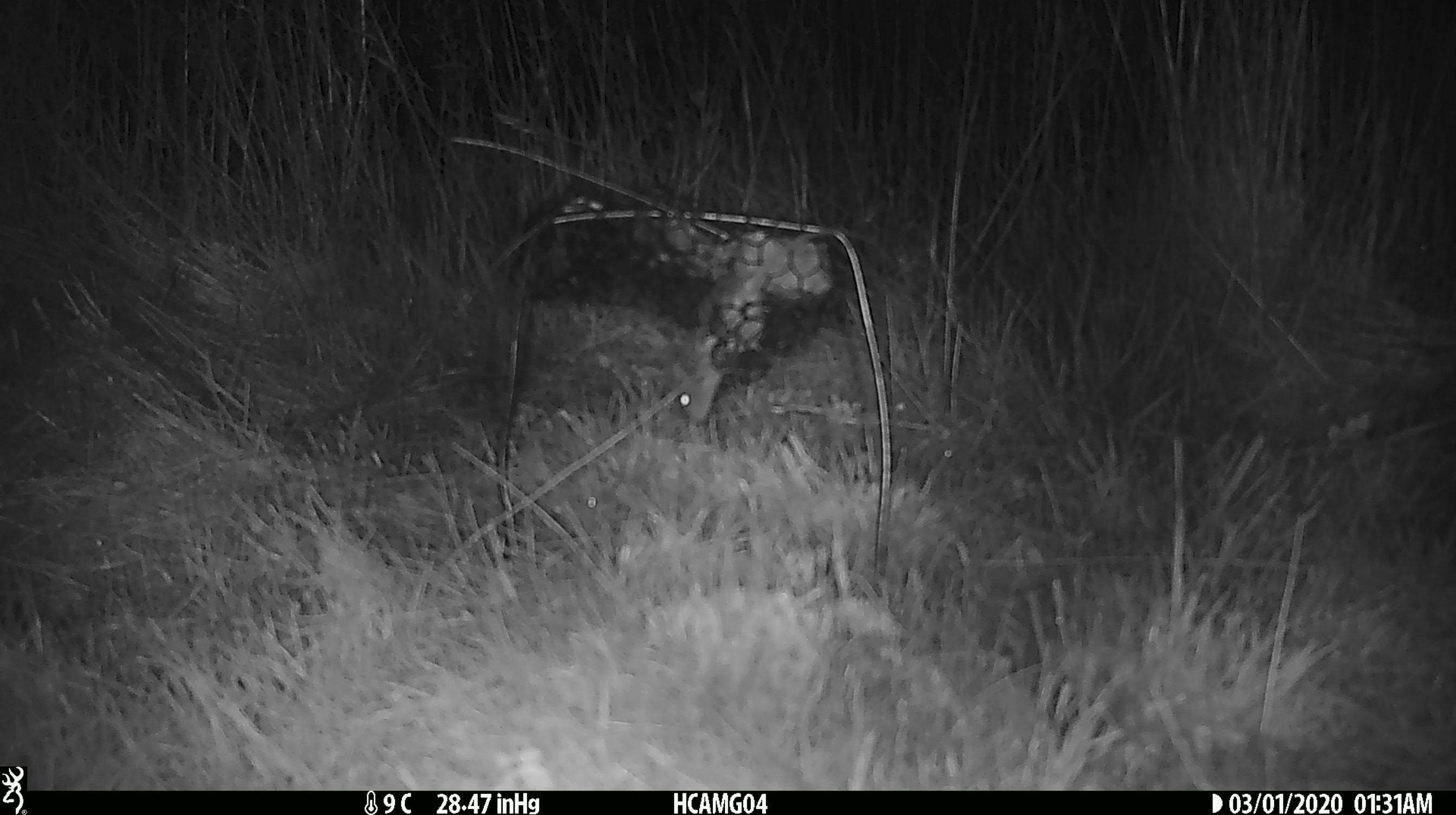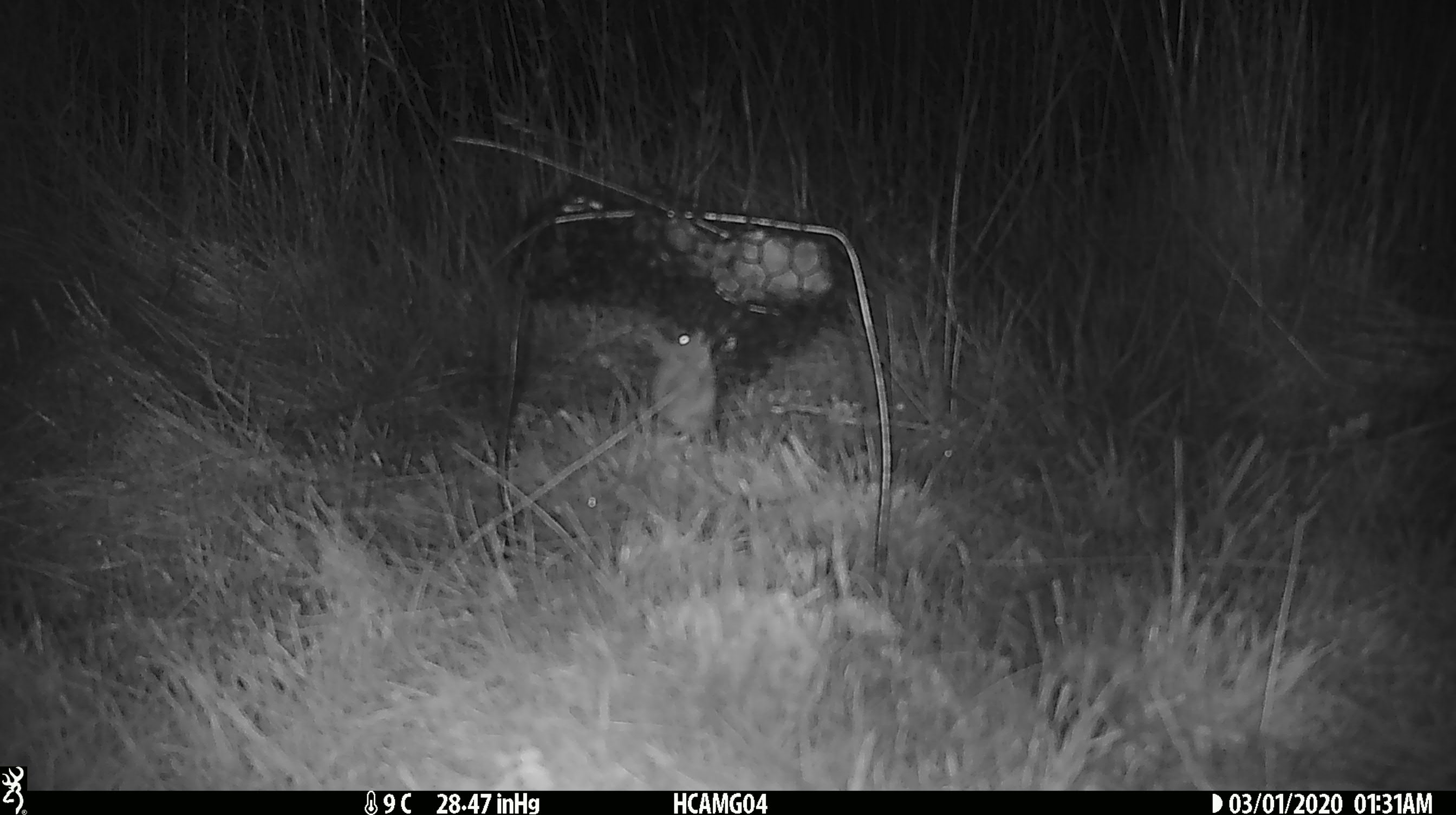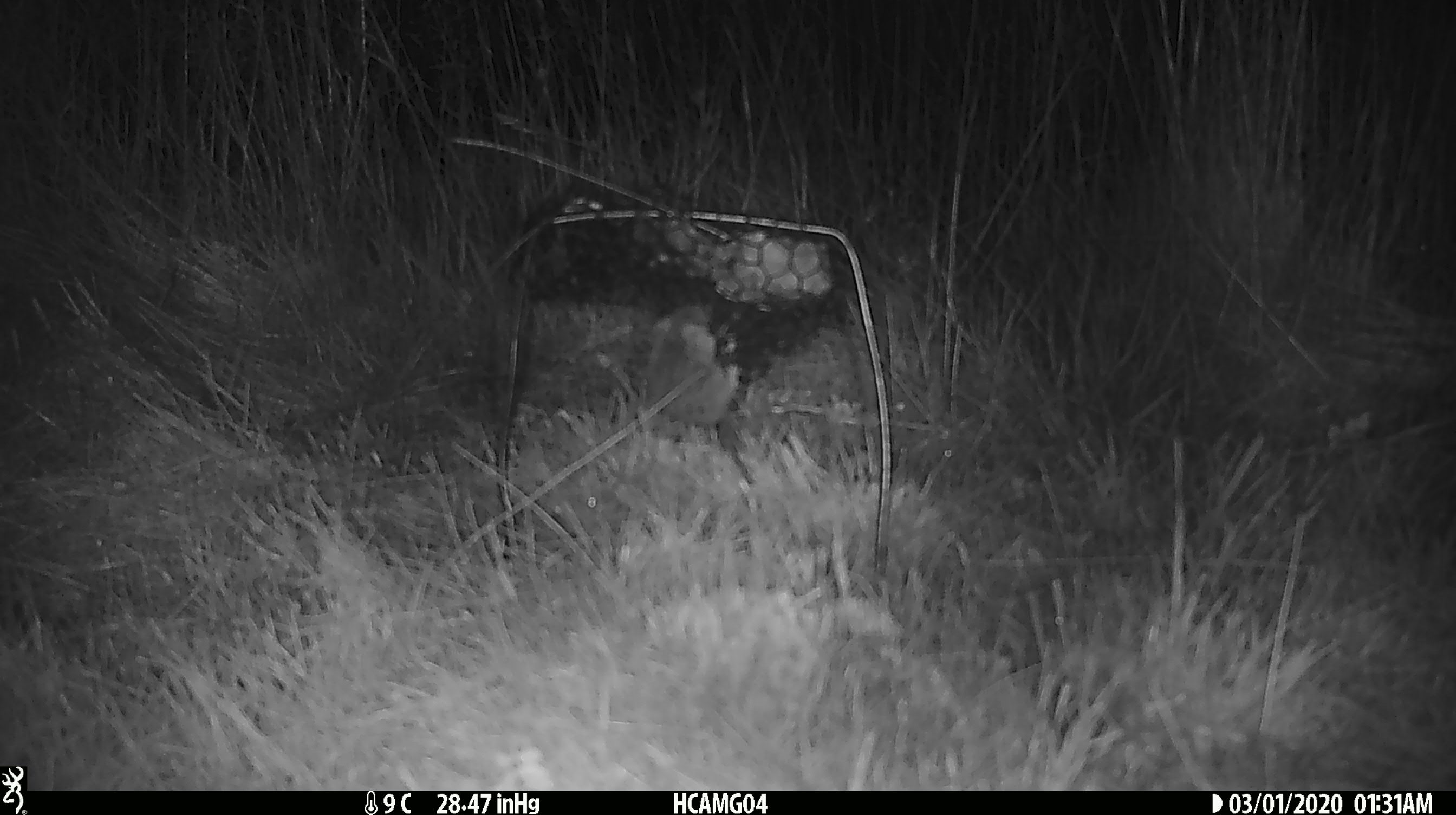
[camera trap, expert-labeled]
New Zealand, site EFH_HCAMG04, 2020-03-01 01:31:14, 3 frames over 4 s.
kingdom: Animalia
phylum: Chordata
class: Mammalia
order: Rodentia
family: Muridae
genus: Mus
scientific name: Mus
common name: mouse